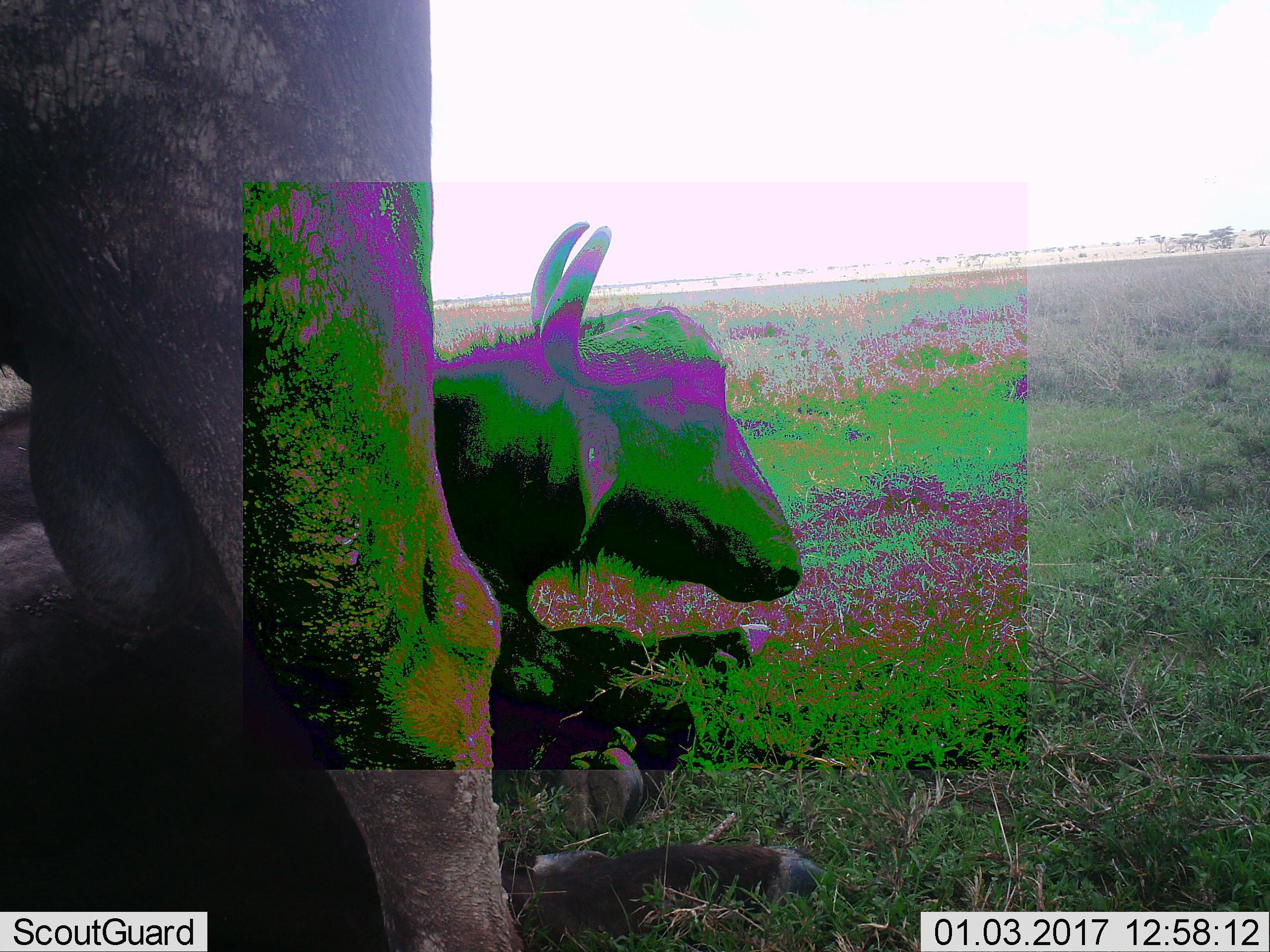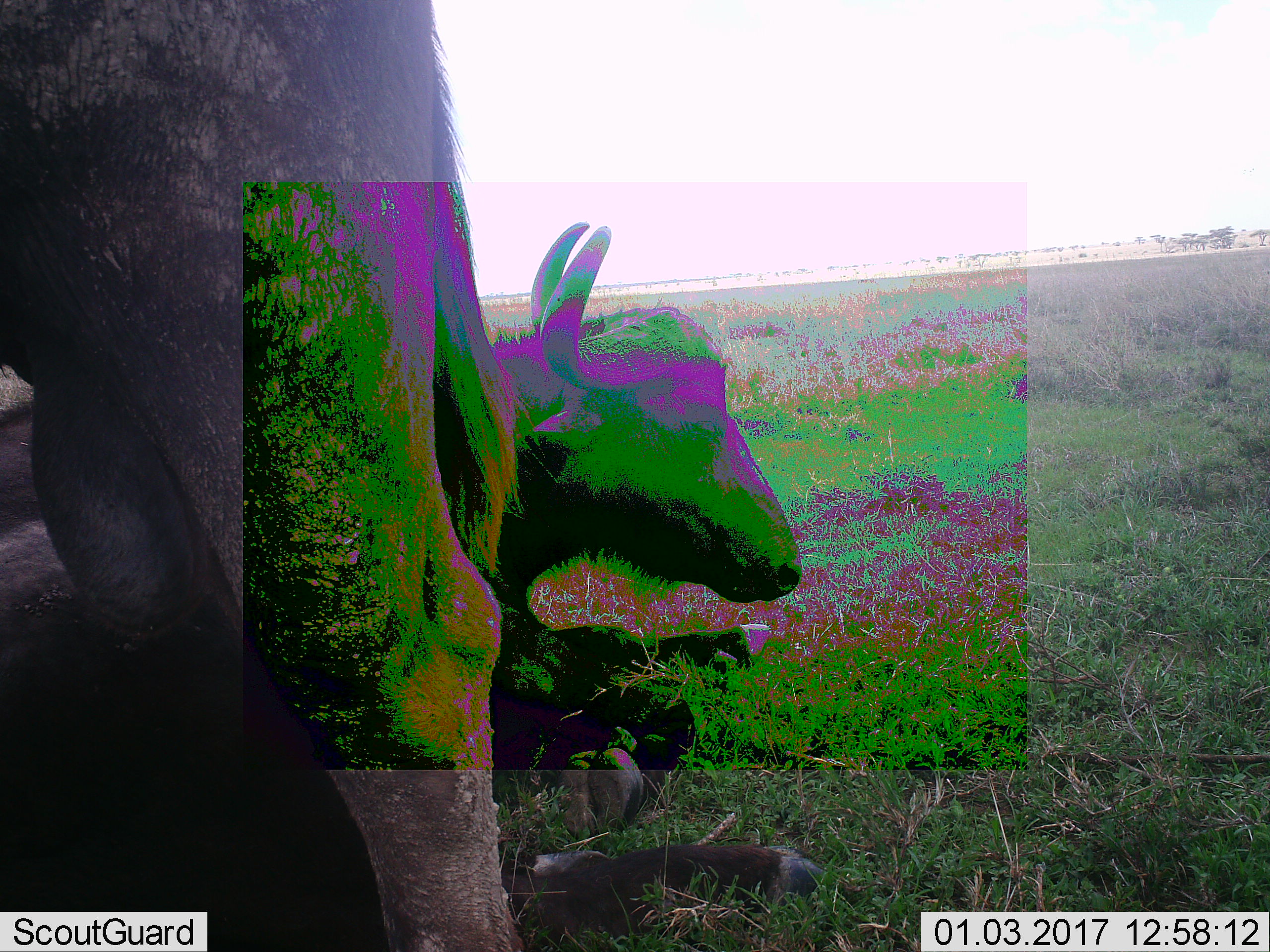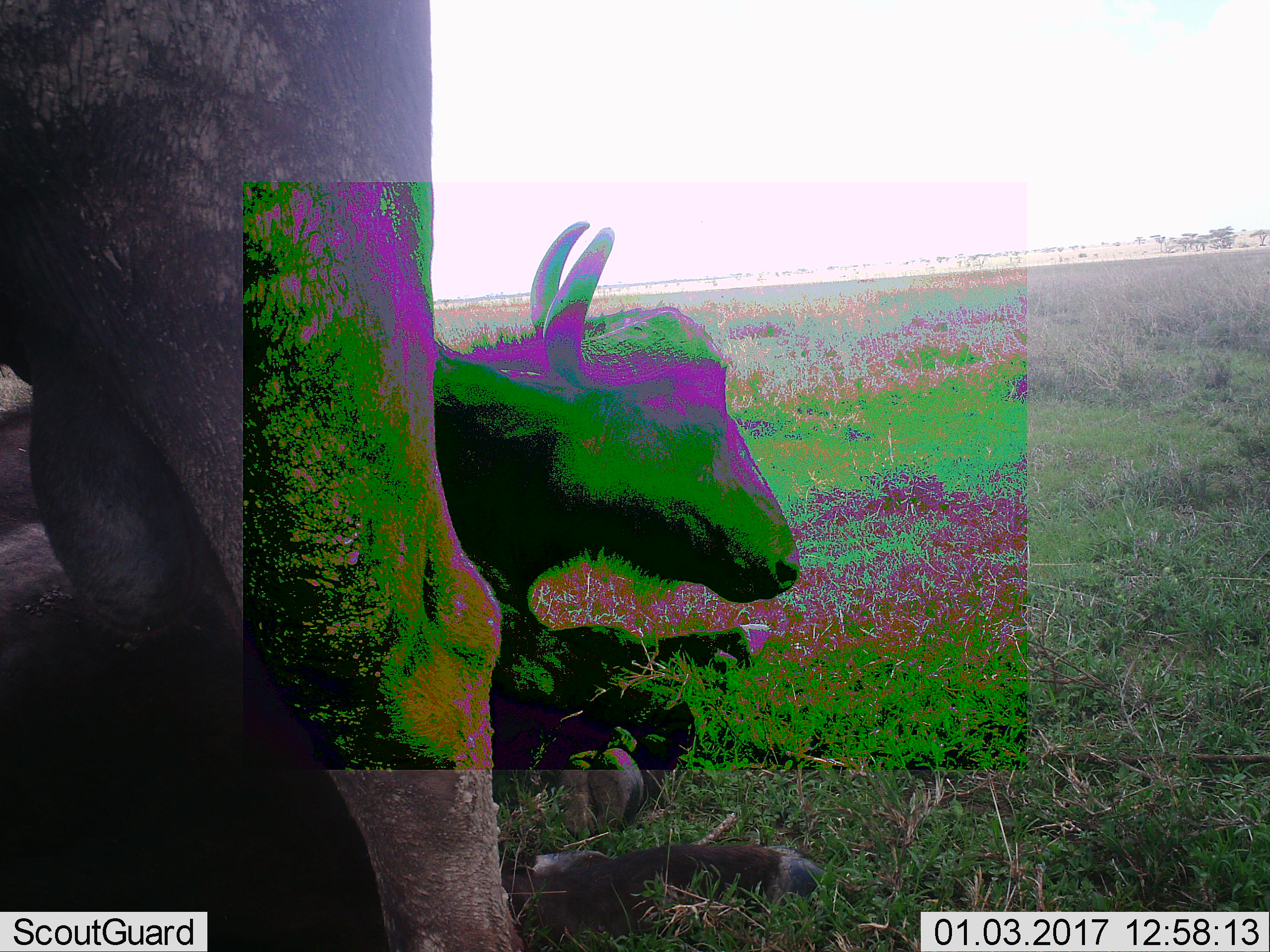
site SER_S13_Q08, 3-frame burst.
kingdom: Animalia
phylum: Chordata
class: Mammalia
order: Artiodactyla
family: Bovidae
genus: Syncerus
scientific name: Syncerus caffer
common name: african buffalo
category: buffalo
Buffalo (african buffalo) (Syncerus caffer), count 2. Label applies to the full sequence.